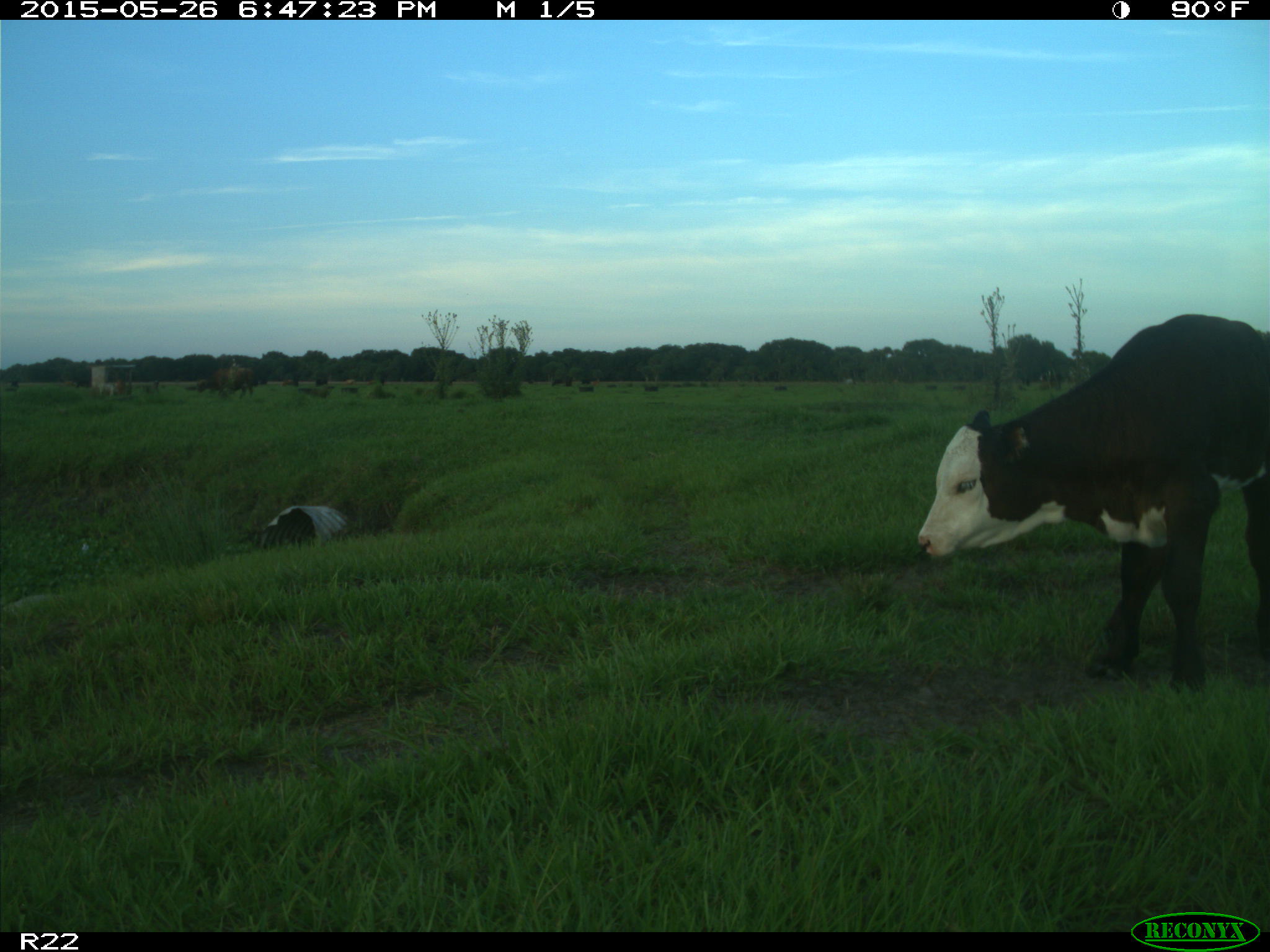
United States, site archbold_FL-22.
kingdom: Animalia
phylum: Chordata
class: Mammalia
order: Artiodactyla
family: Bovidae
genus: Bos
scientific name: Bos taurus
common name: domestic cow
Bos taurus (domestic cow).